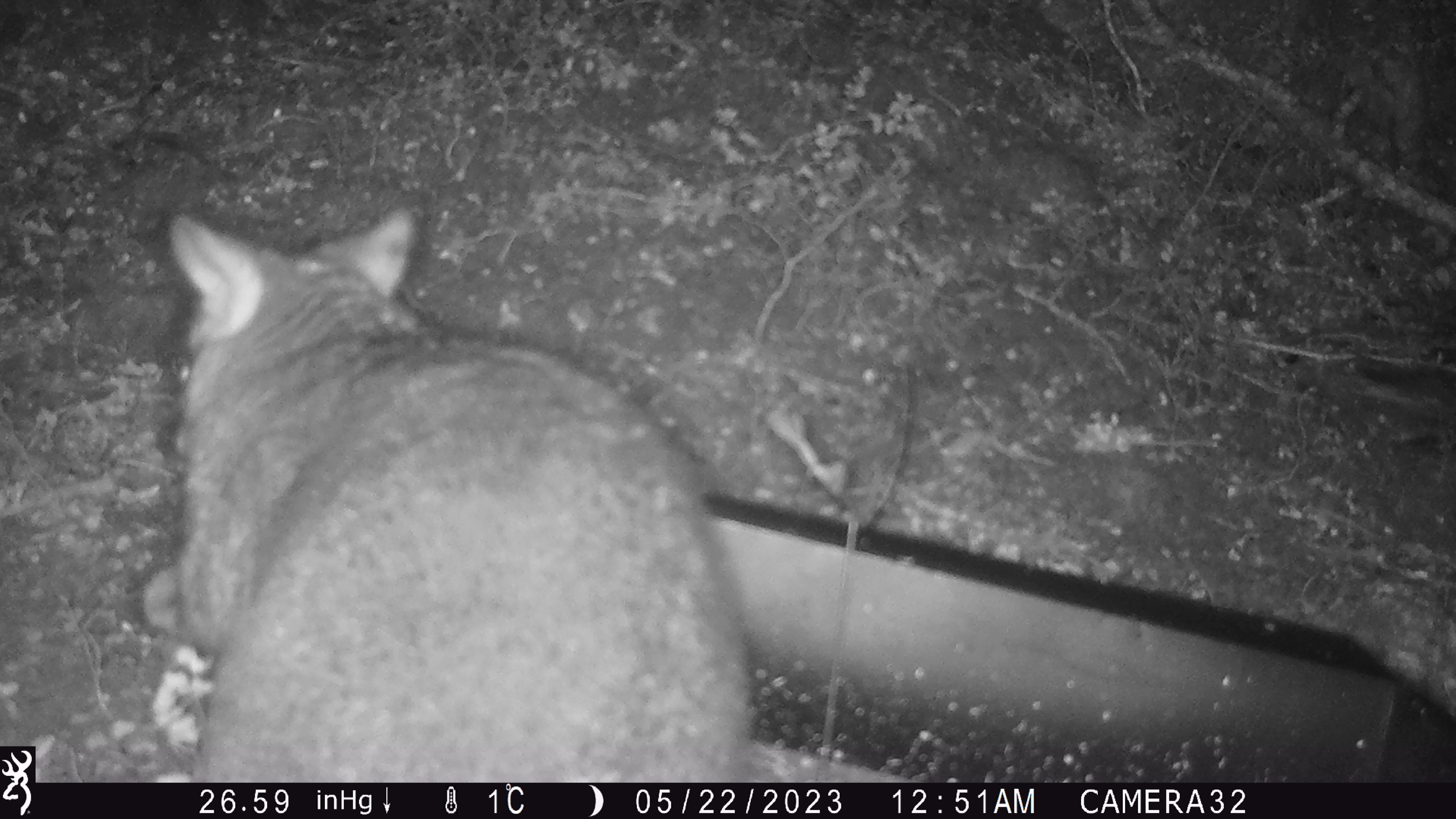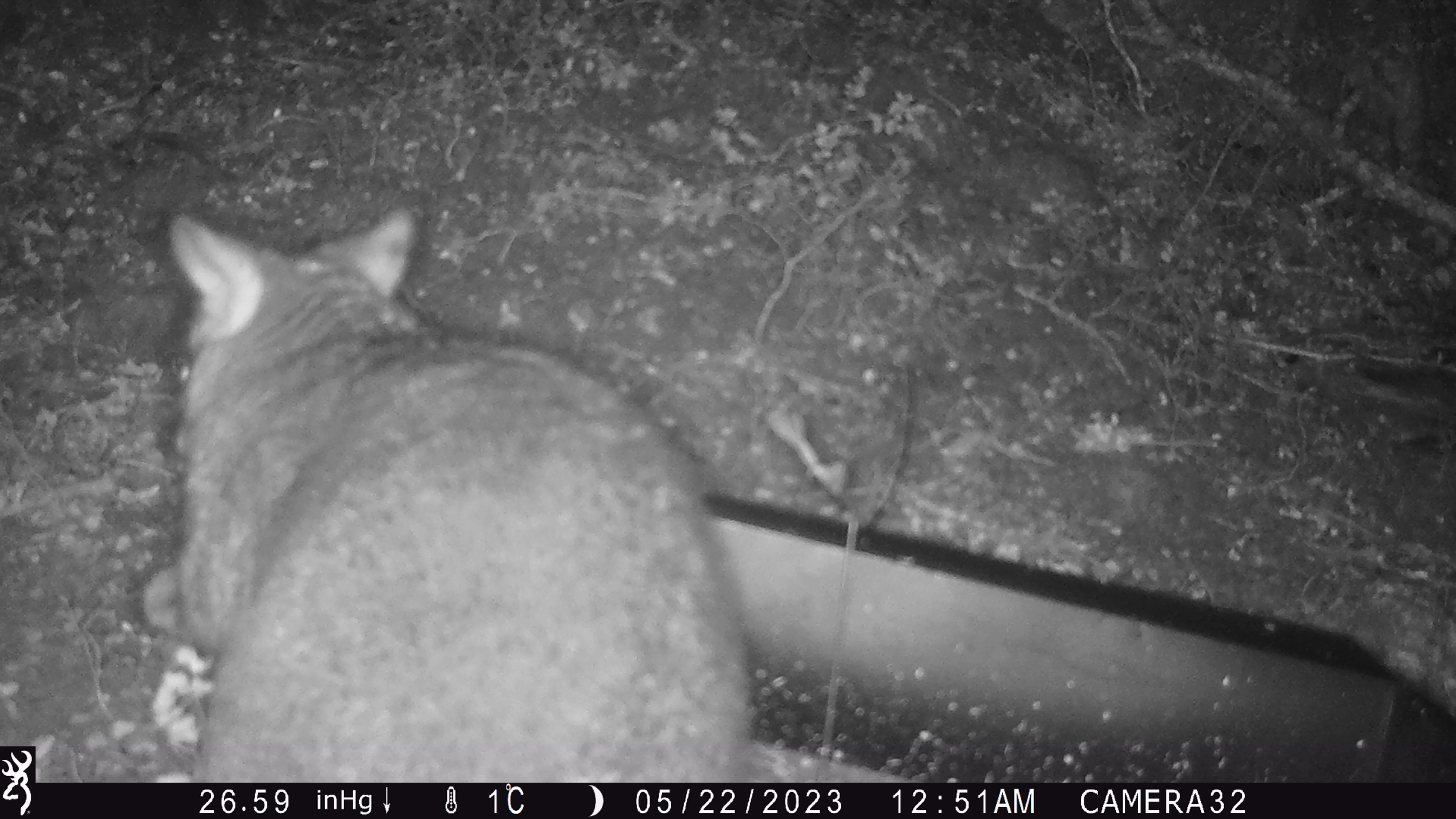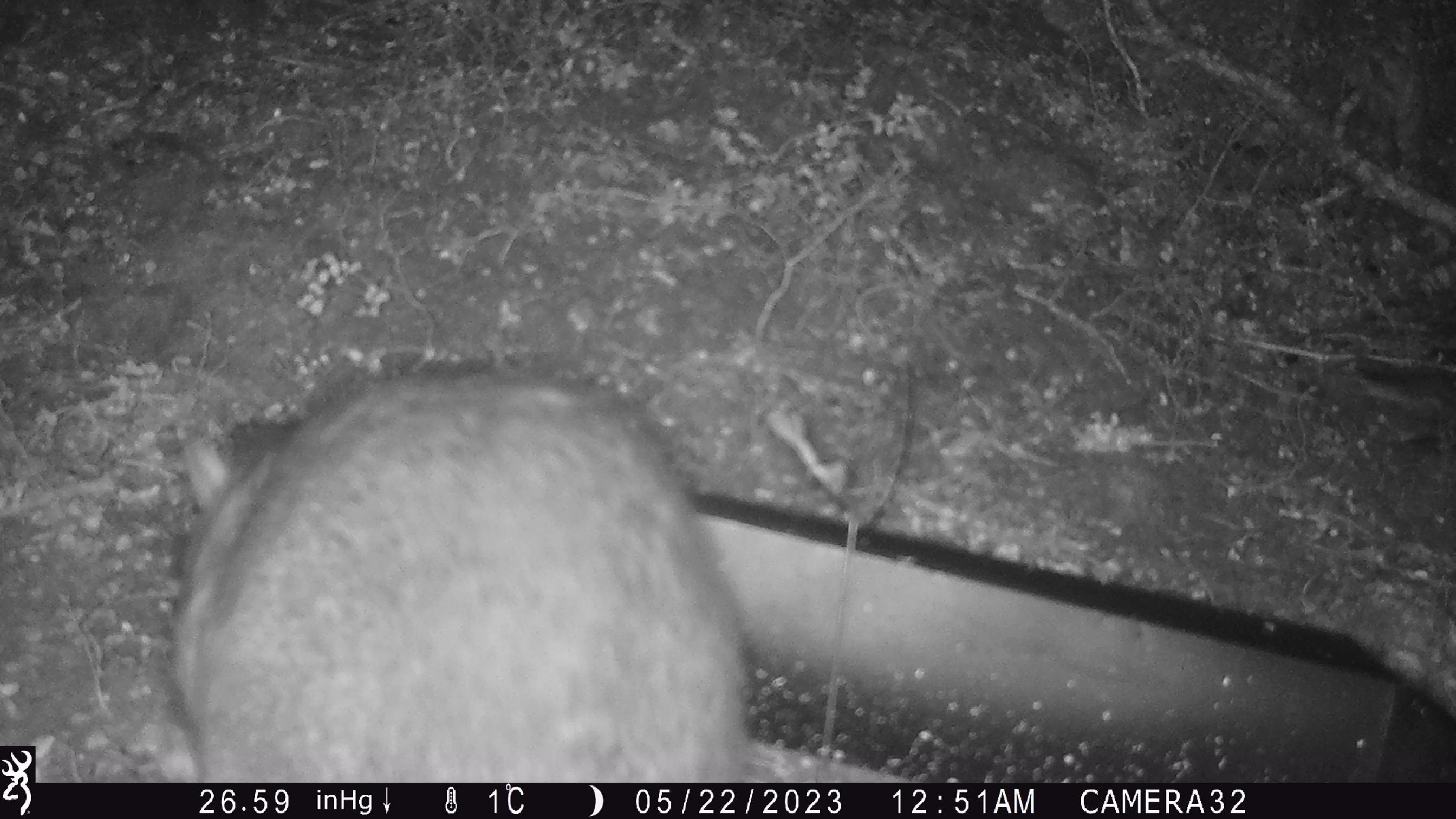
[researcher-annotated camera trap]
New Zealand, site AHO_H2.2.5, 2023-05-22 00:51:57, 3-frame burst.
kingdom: Animalia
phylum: Chordata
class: Mammalia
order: Diprotodontia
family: Phalangeridae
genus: Trichosurus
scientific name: Trichosurus vulpecula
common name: common brushtail possum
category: possum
Possum (common brushtail possum) (Trichosurus vulpecula).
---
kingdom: Animalia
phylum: Chordata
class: Mammalia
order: Carnivora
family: Mustelidae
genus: Mustela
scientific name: Mustela erminea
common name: stoat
Stoat (Mustela erminea).